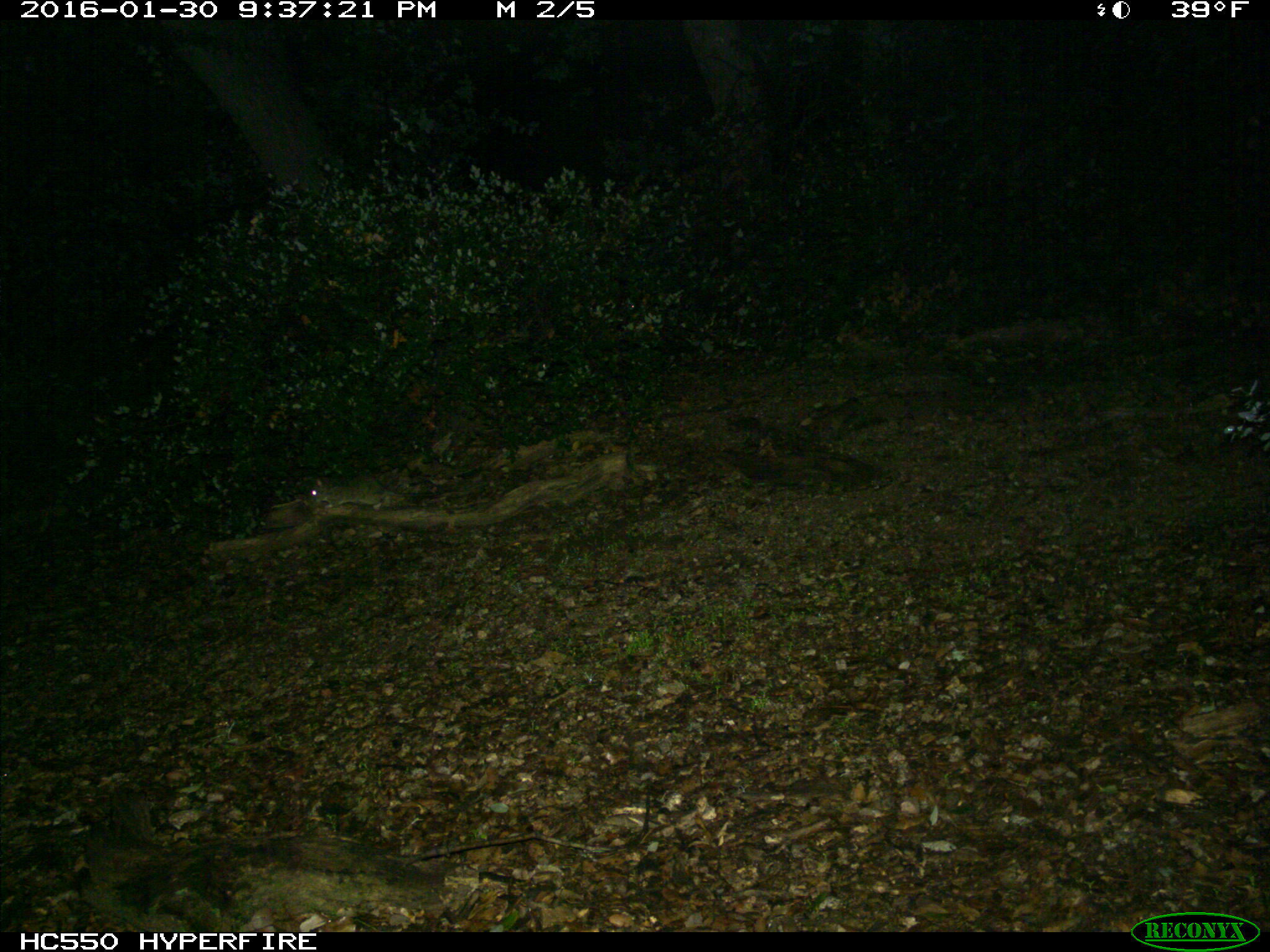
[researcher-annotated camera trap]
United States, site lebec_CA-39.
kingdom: Animalia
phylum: Chordata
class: Mammalia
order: Rodentia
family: Cricetidae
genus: Neotoma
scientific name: Neotoma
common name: pack rat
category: unidentified pack rat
Unidentified pack rat (pack rat) (Neotoma).